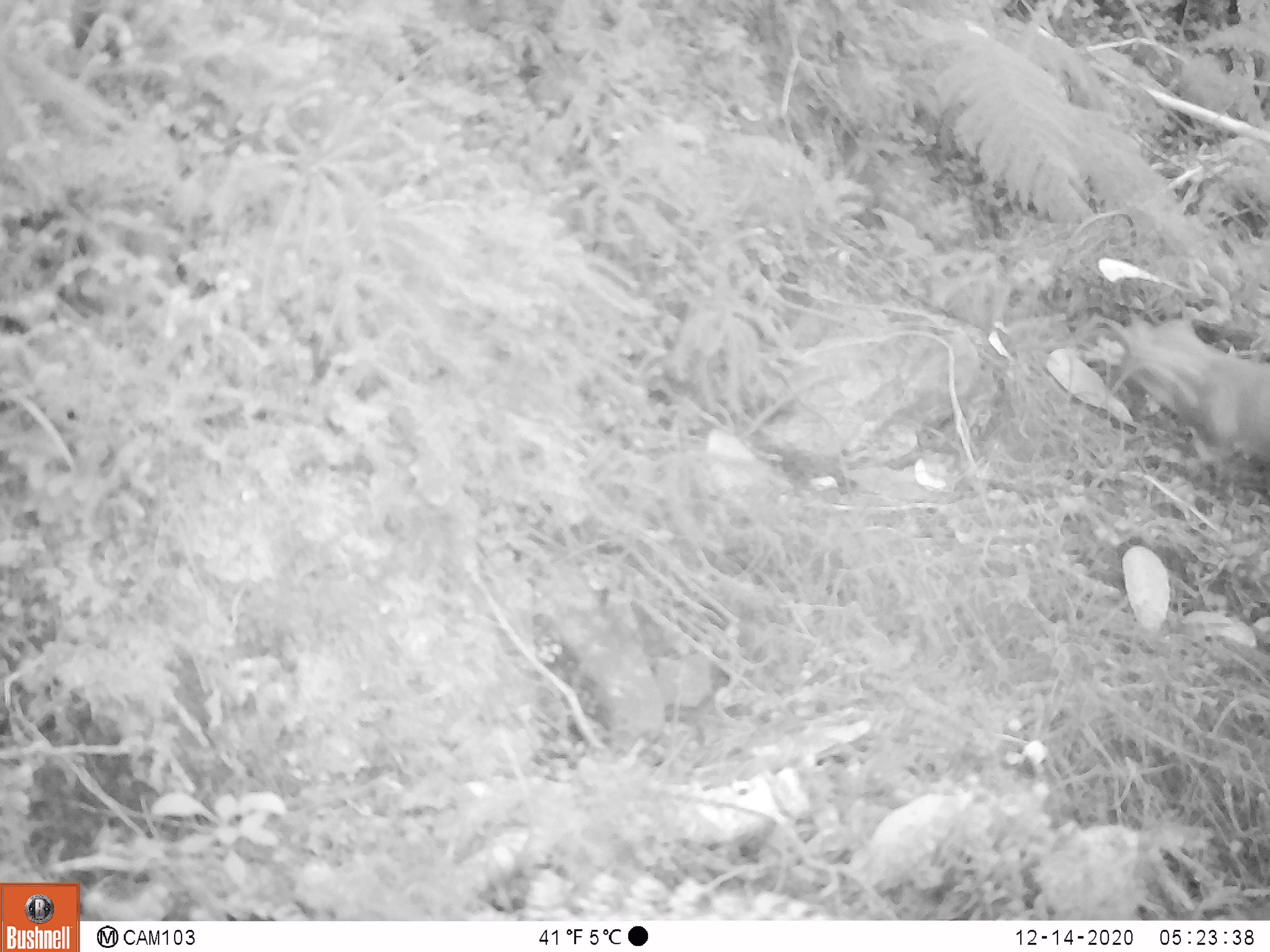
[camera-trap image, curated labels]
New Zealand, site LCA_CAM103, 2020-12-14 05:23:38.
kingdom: Animalia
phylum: Chordata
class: Mammalia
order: Carnivora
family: Mustelidae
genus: Mustela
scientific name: Mustela erminea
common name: stoat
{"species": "stoat (Mustela erminea)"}